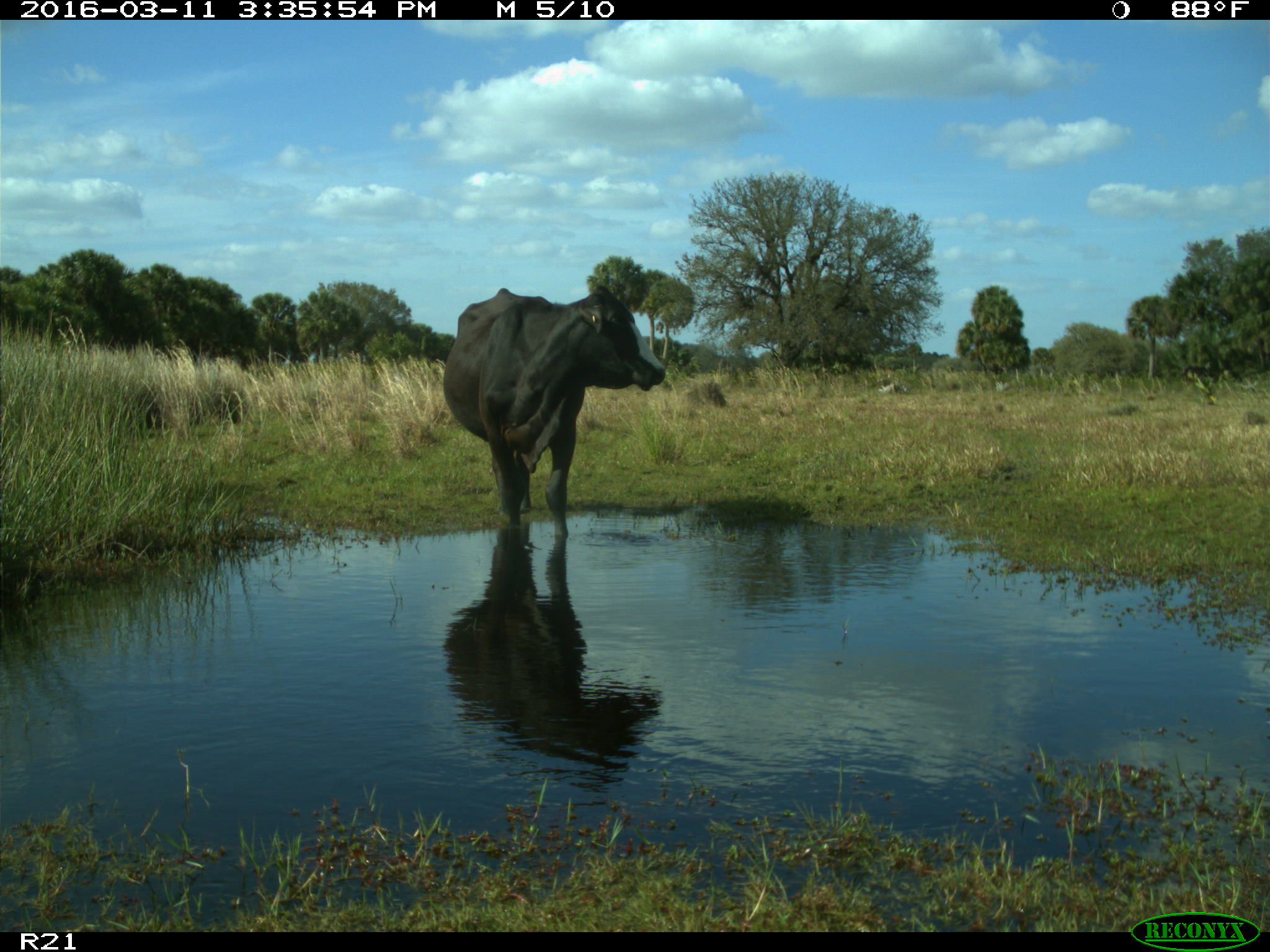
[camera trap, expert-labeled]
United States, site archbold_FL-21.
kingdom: Animalia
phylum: Chordata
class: Mammalia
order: Artiodactyla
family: Bovidae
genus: Bos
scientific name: Bos taurus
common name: domestic cow